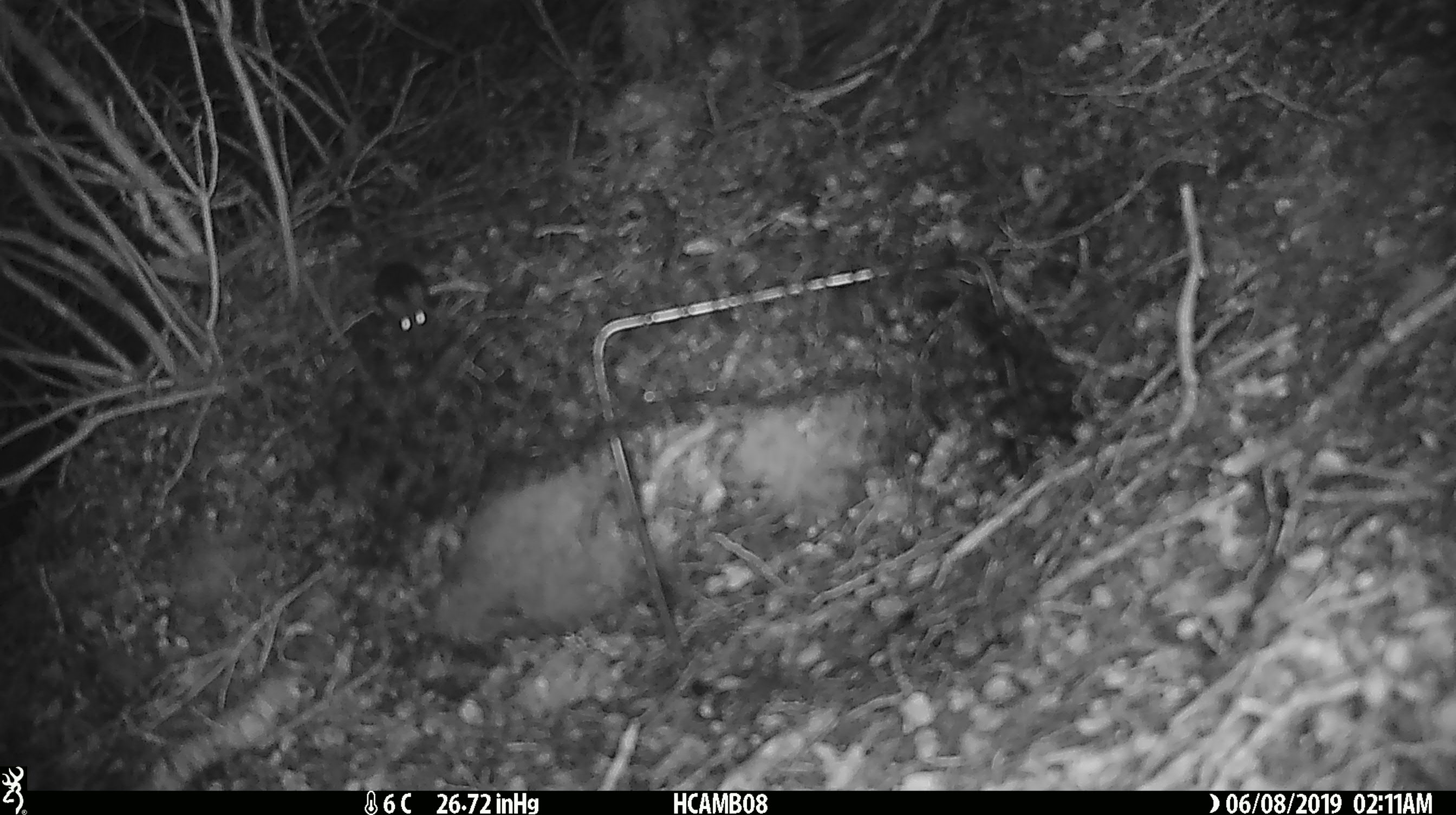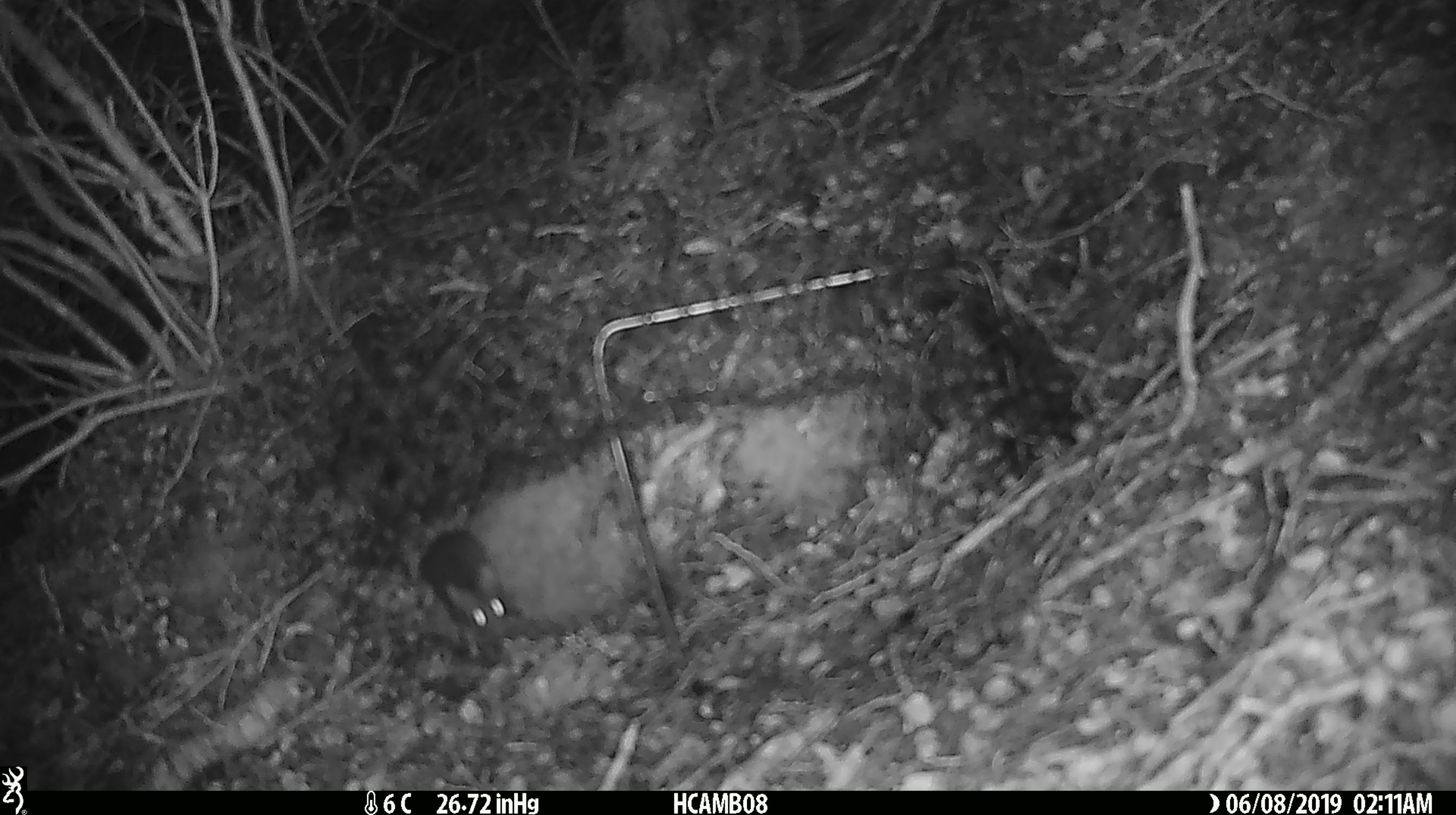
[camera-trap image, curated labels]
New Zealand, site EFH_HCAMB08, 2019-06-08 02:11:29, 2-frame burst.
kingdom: Animalia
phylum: Chordata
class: Mammalia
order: Rodentia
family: Muridae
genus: Mus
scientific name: Mus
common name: mouse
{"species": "mouse (Mus)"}